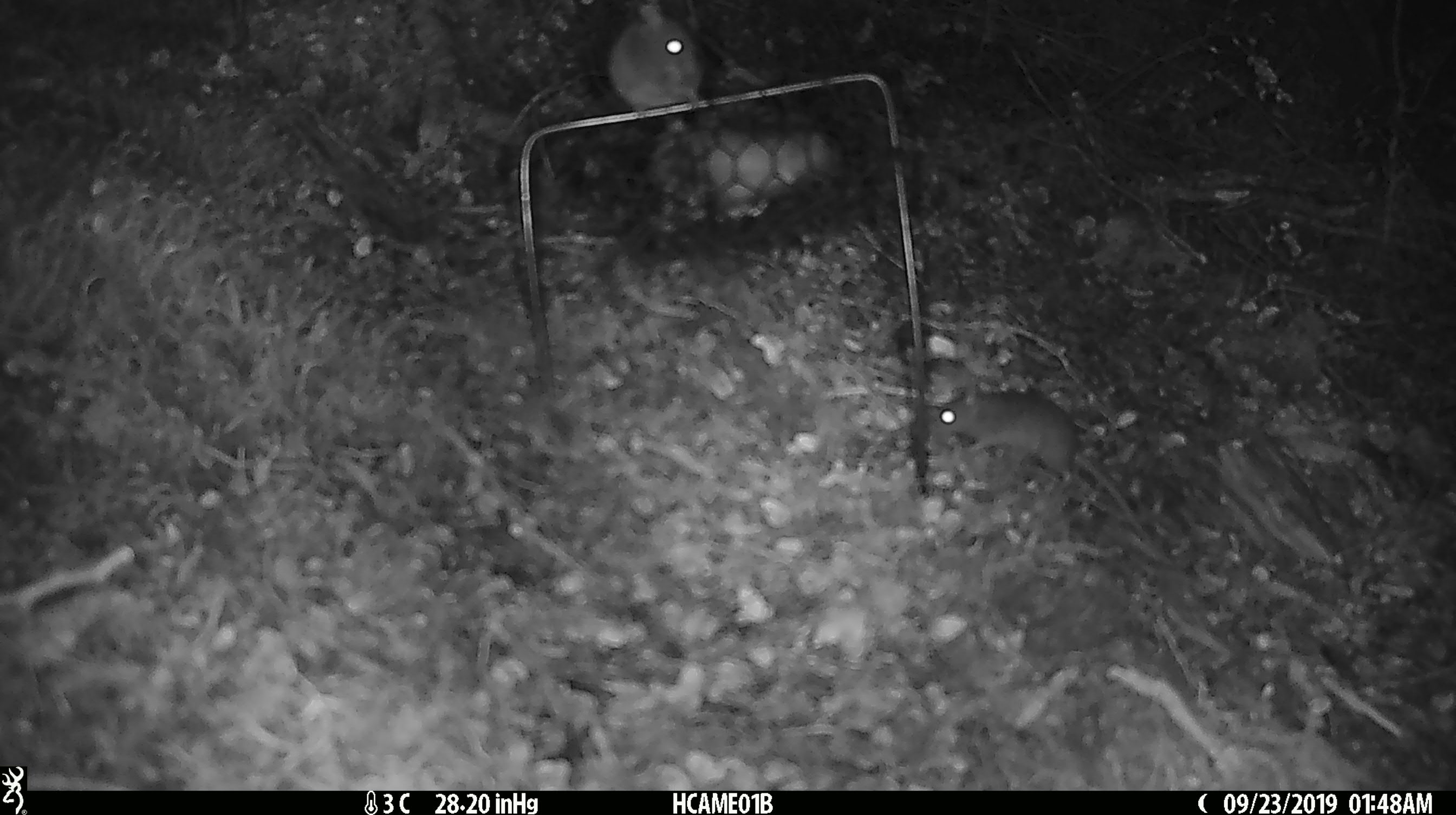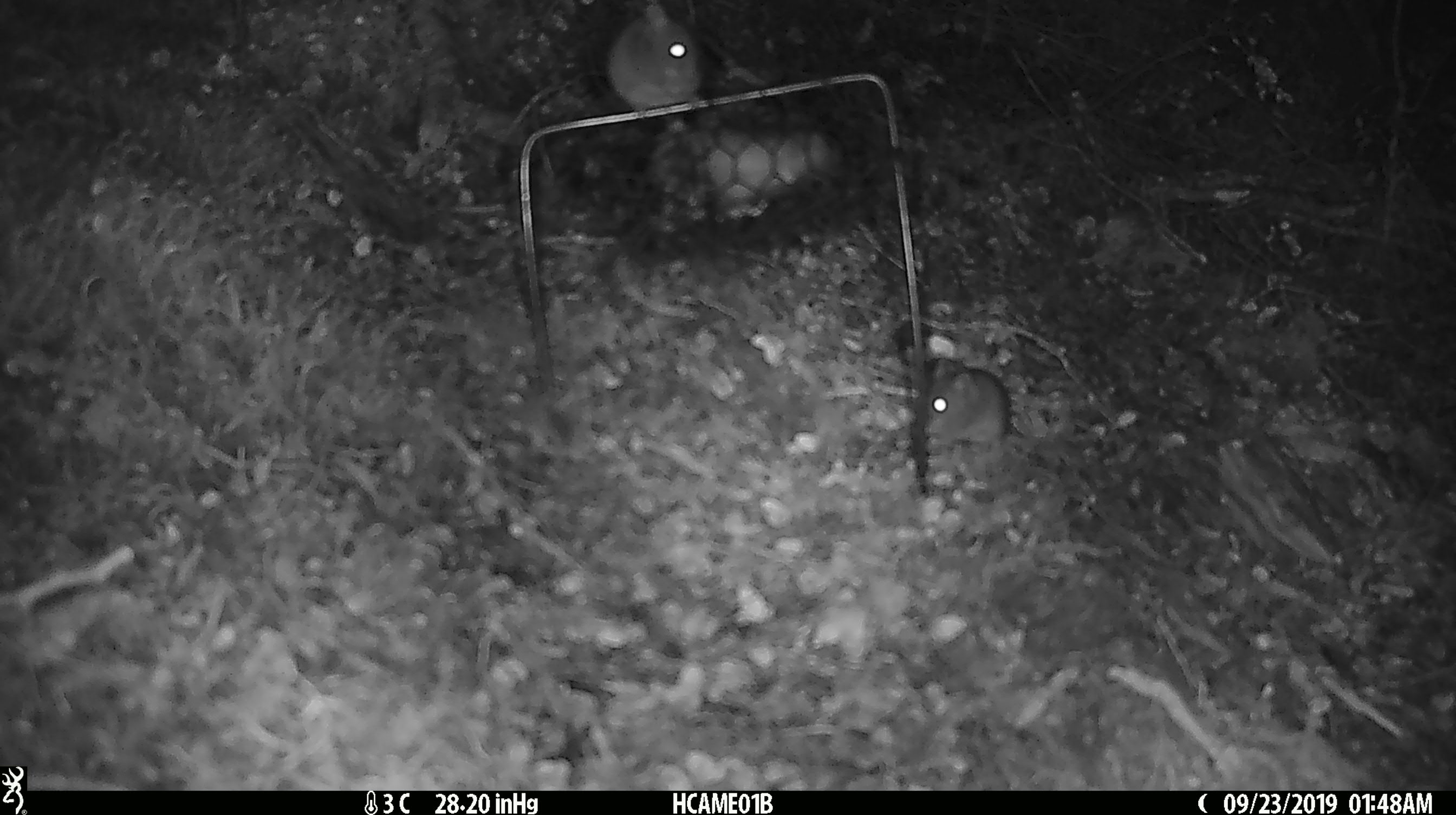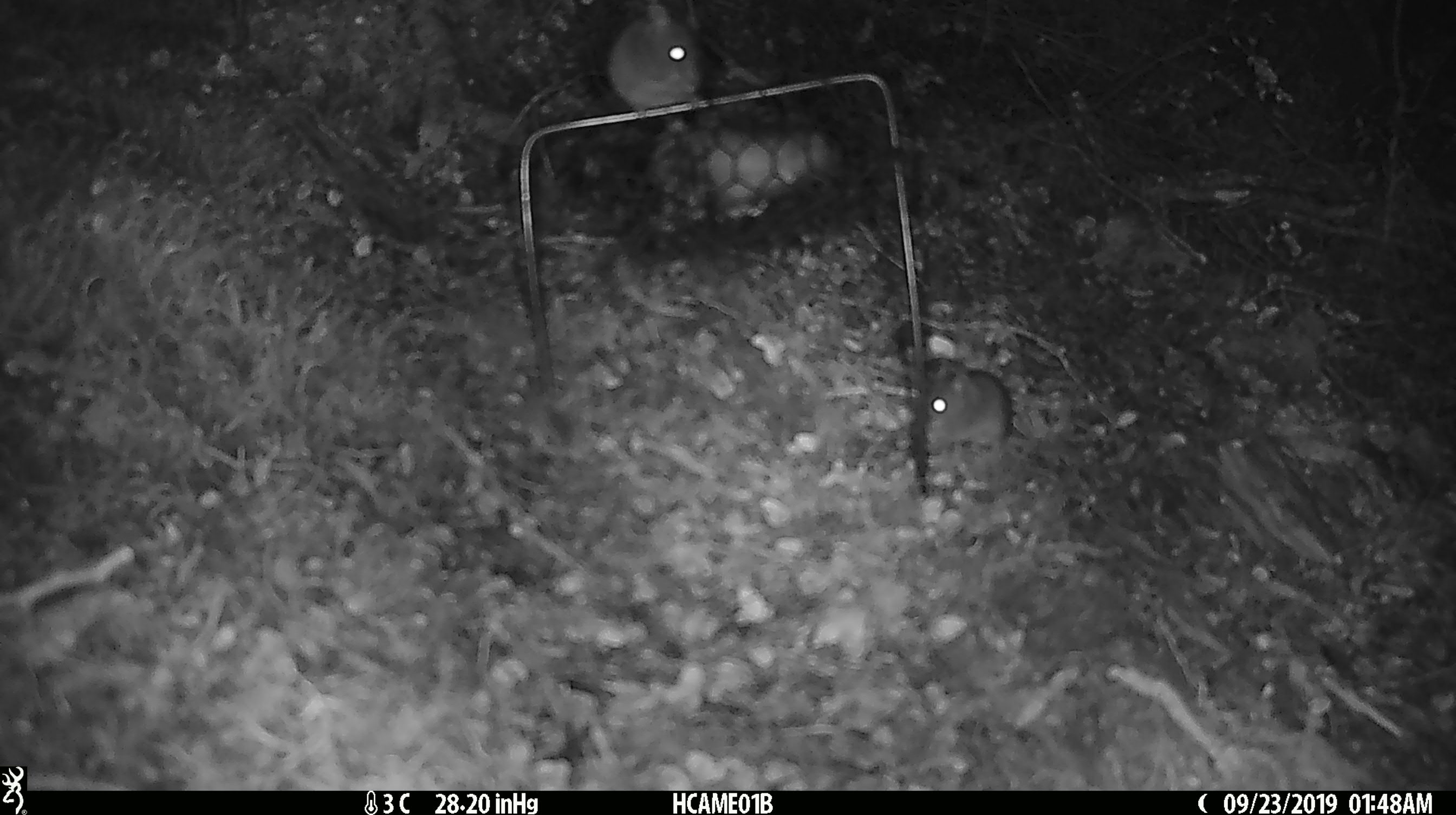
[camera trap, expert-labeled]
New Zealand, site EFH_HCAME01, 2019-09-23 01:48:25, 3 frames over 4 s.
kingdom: Animalia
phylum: Chordata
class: Mammalia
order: Rodentia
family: Muridae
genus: Mus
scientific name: Mus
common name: mouse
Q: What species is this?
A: Mouse (Mus).